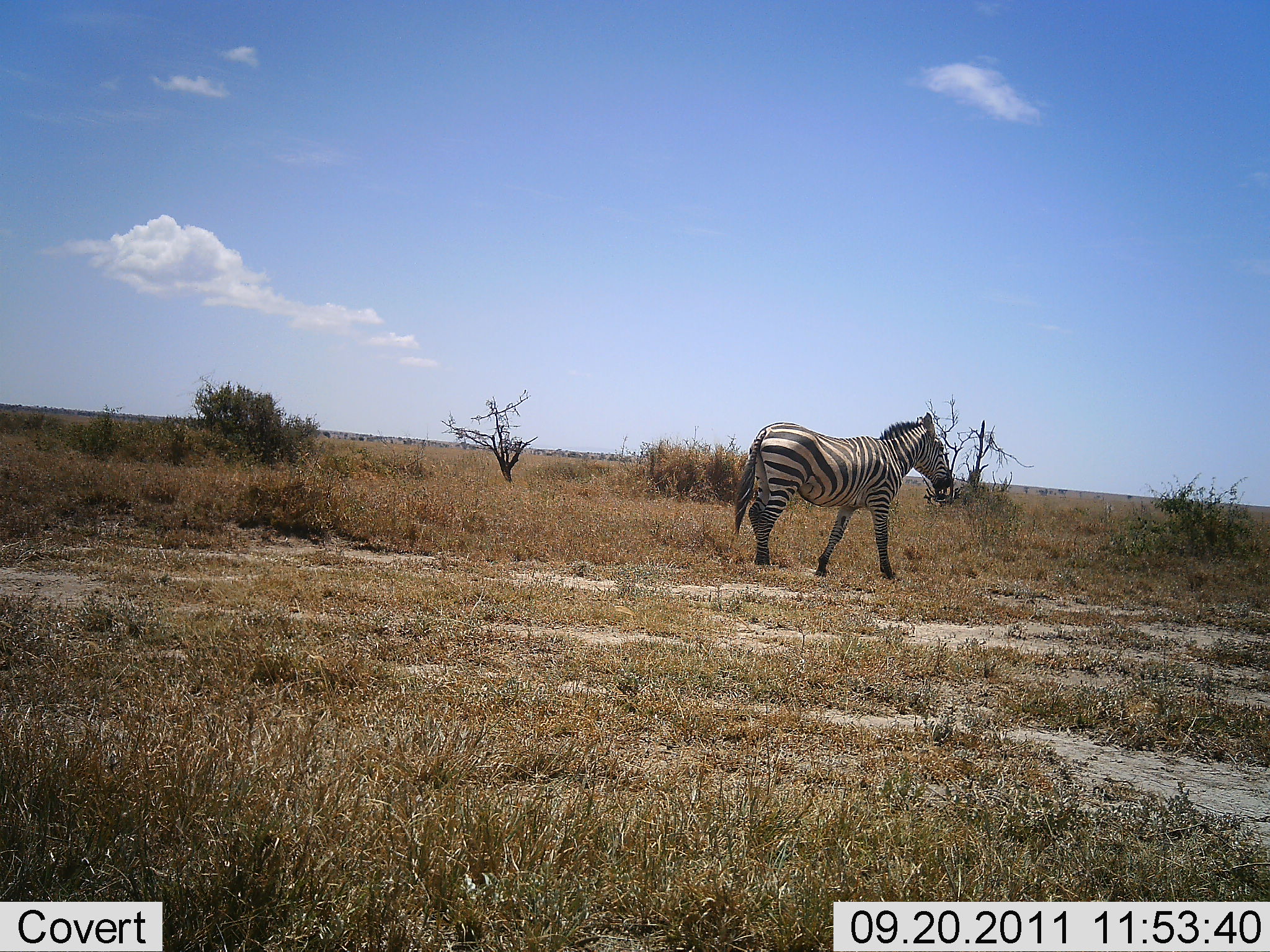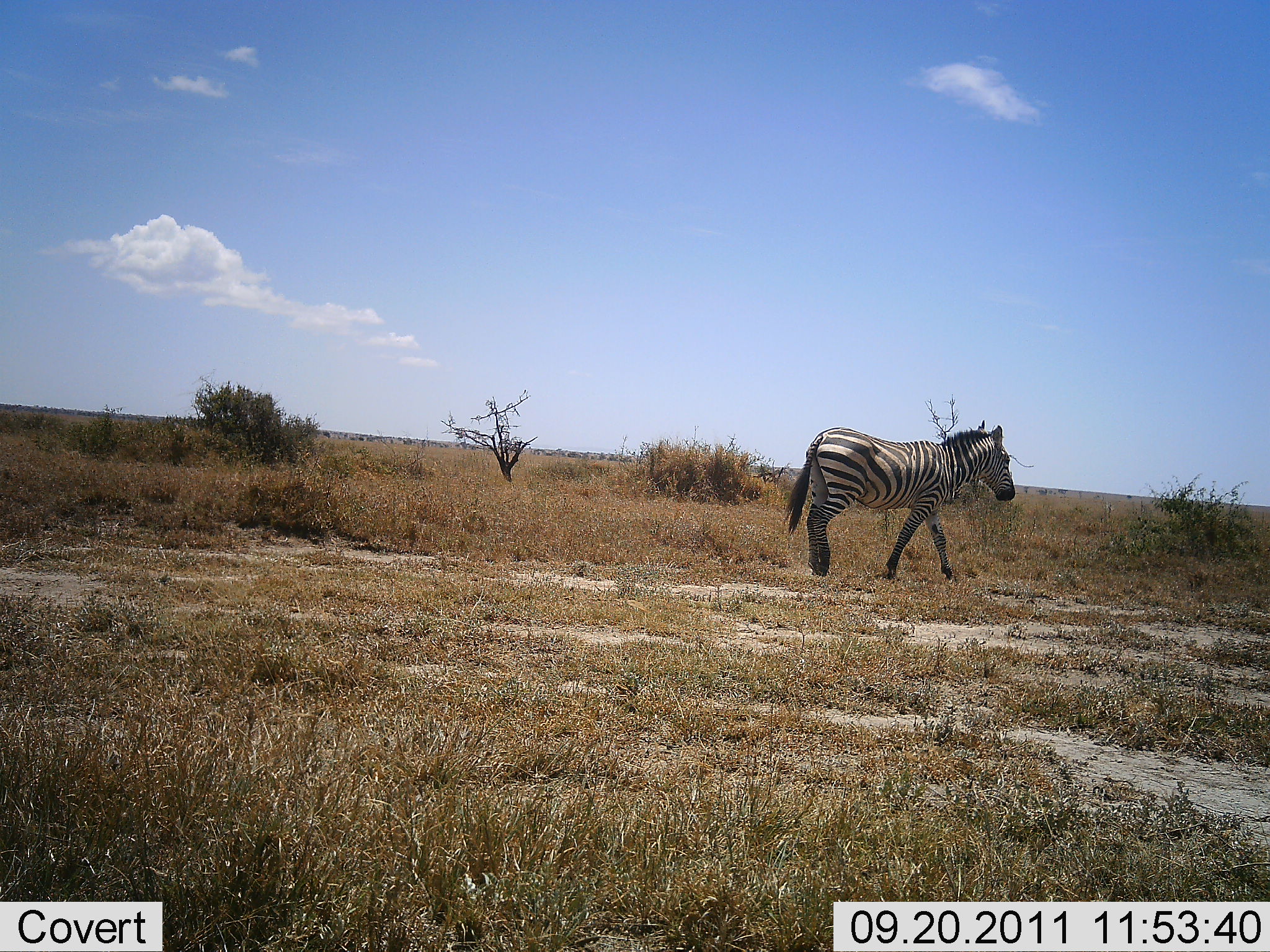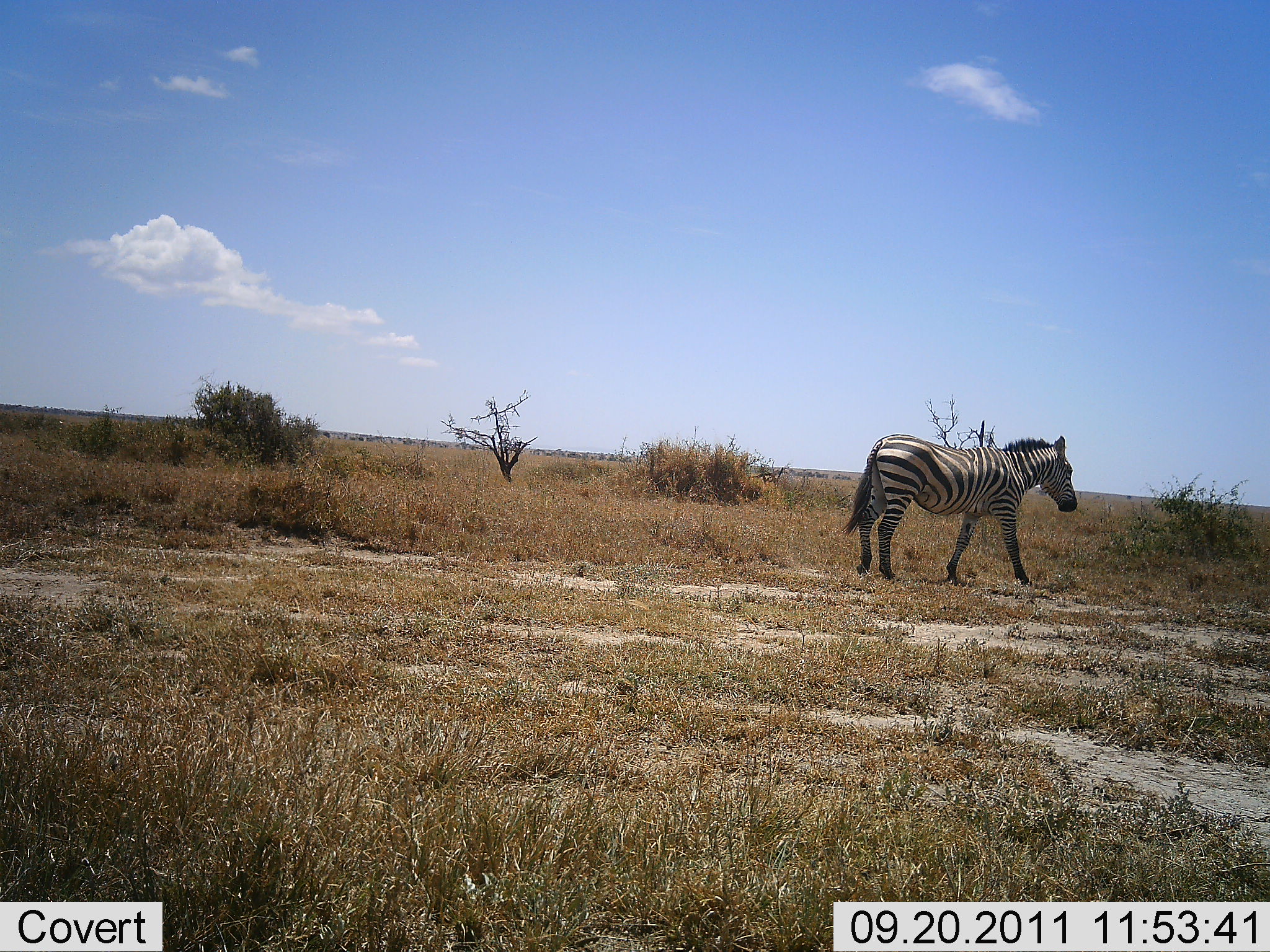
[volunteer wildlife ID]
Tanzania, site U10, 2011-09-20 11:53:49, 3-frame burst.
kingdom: Animalia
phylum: Chordata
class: Mammalia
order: Perissodactyla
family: Equidae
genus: Equus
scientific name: Equus quagga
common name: plains zebra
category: zebra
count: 1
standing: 9%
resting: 0%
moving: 100%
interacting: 0%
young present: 0%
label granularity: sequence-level